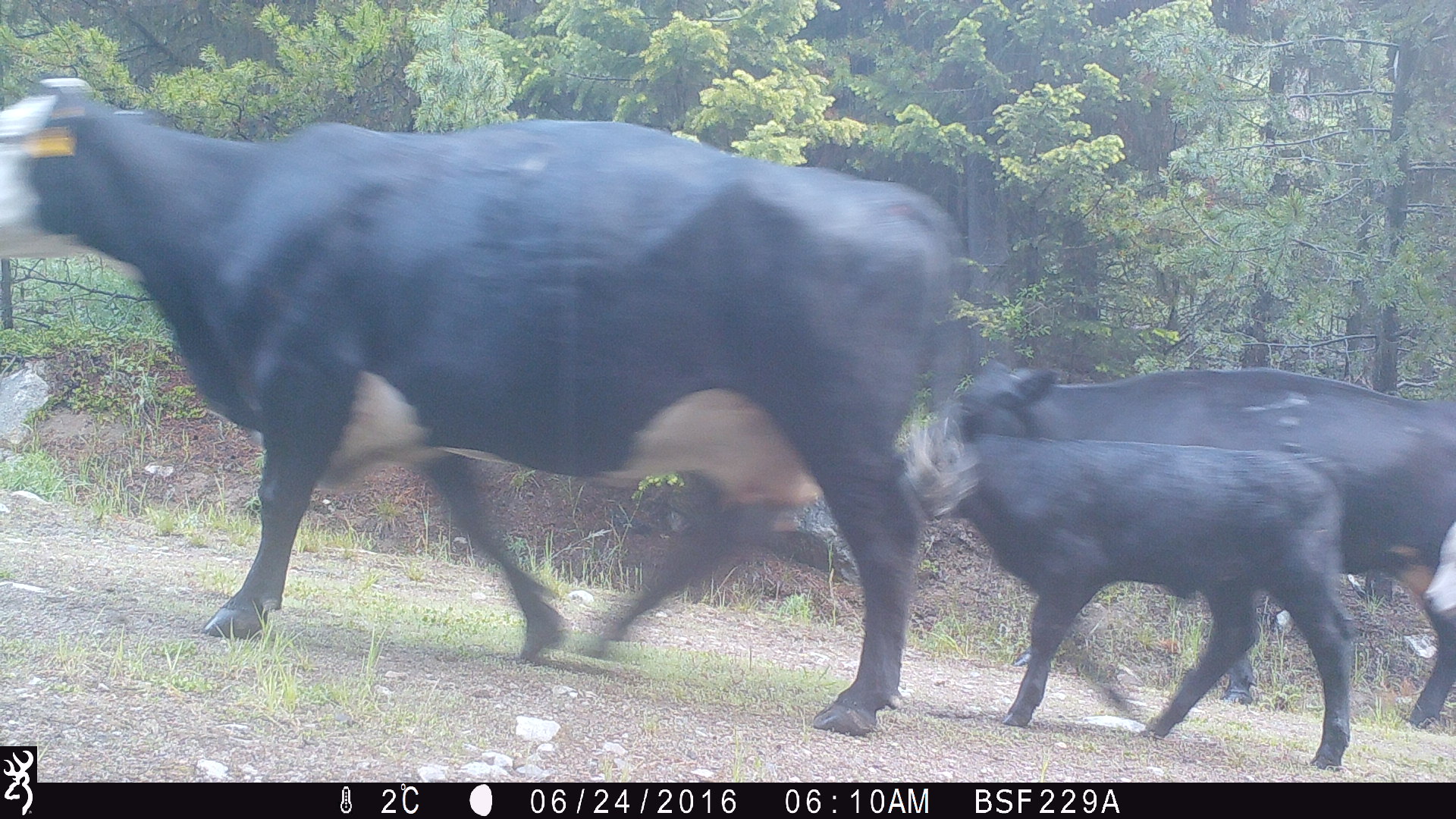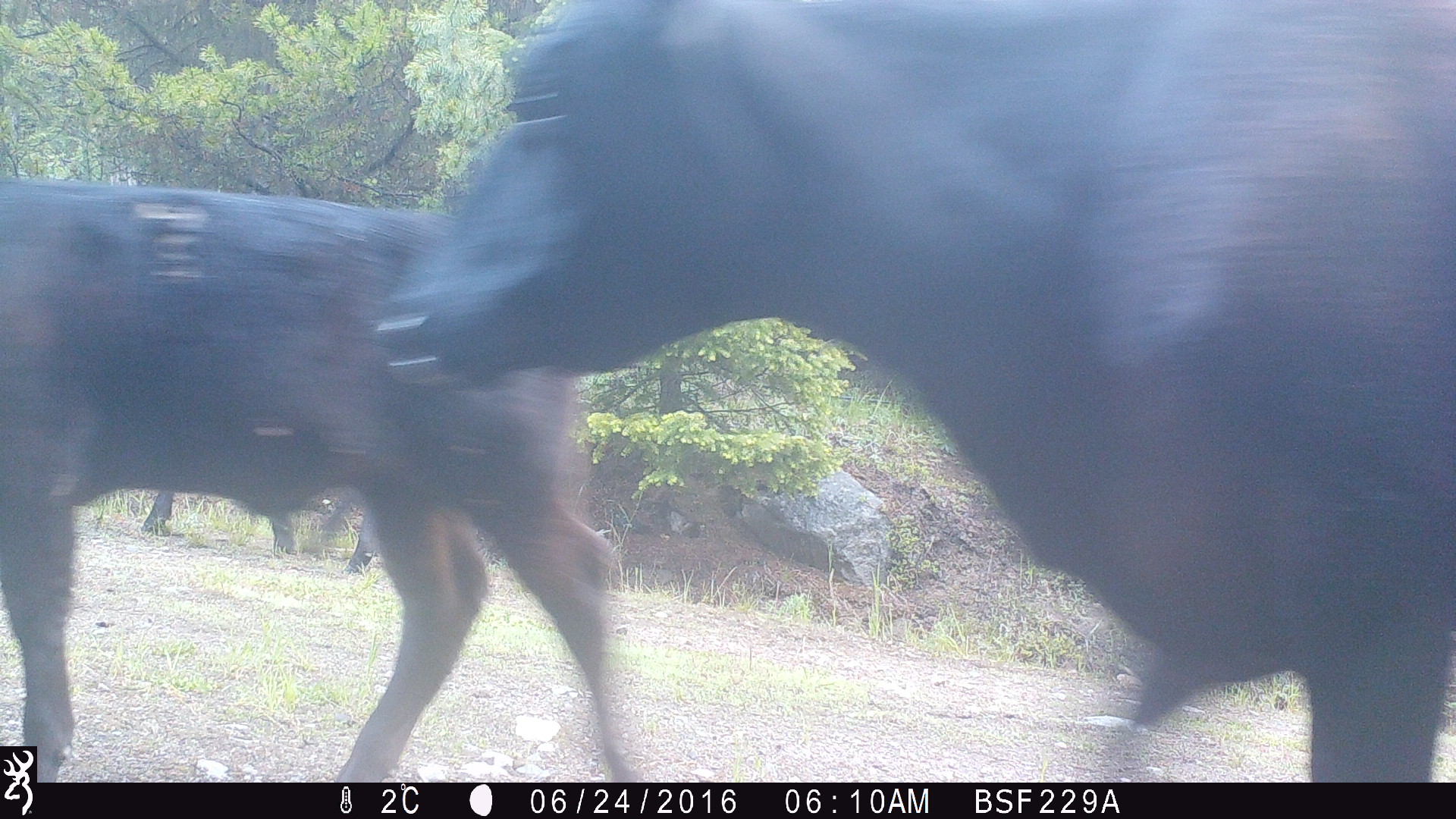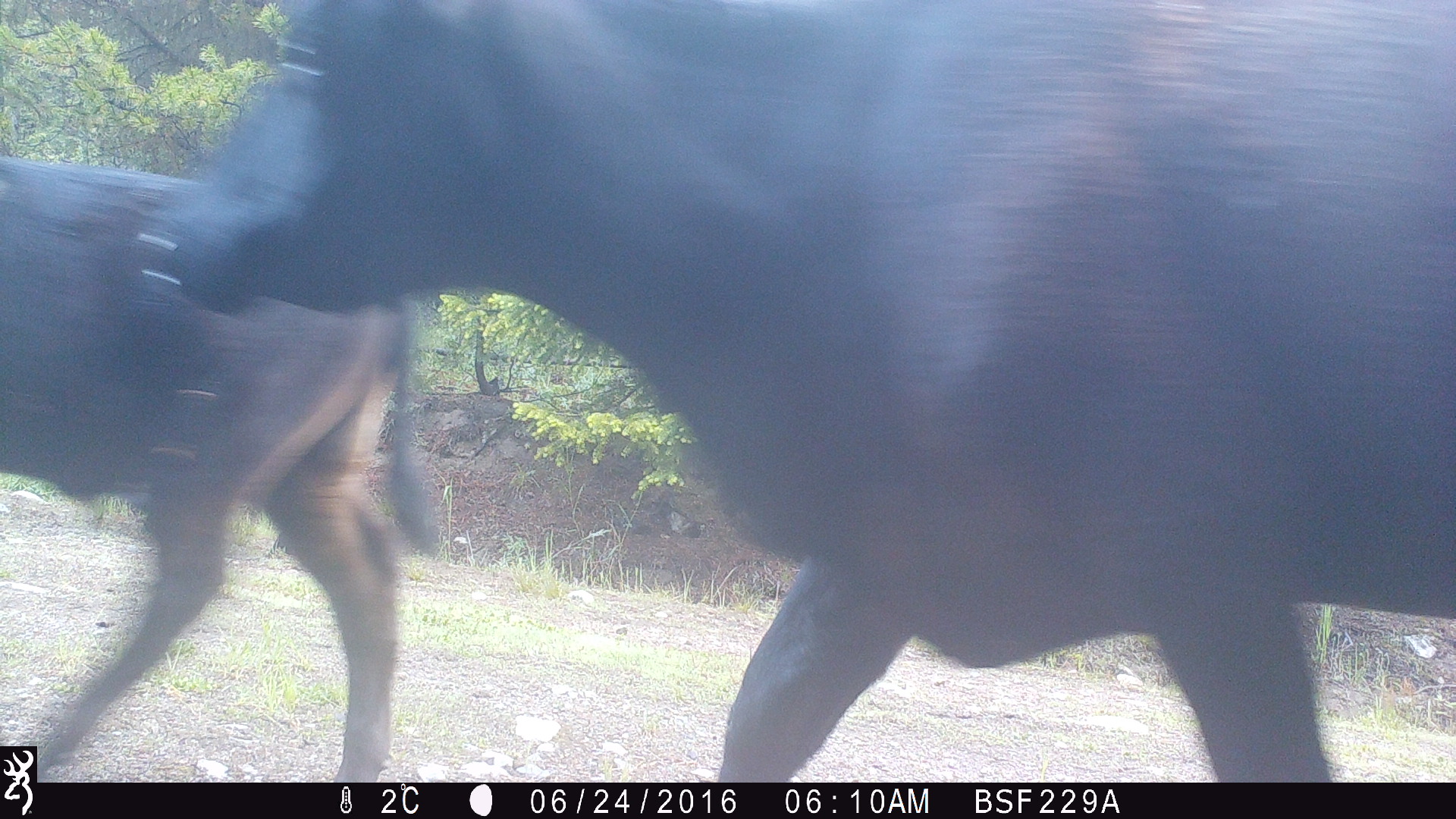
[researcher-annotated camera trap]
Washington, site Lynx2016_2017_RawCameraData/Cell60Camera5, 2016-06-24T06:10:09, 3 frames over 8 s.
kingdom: Animalia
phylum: Chordata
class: Mammalia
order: Artiodactyla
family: Bovidae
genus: Bos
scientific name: Bos taurus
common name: domestic cattle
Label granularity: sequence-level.